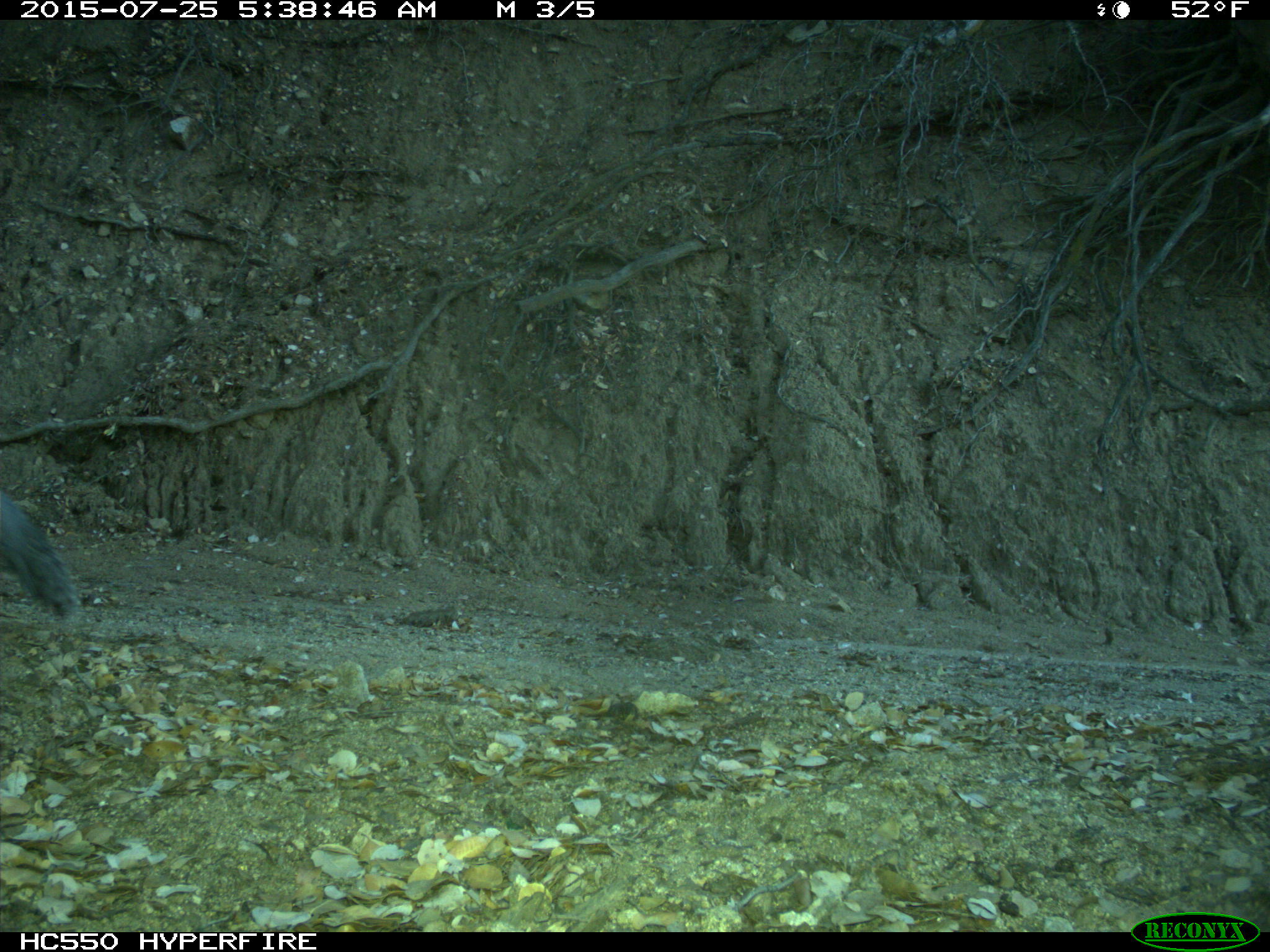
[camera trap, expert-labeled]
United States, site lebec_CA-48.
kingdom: Animalia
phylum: Chordata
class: Mammalia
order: Rodentia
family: Sciuridae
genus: Sciurus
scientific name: Sciurus carolinensis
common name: eastern gray squirrel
Sciurus carolinensis (eastern gray squirrel).